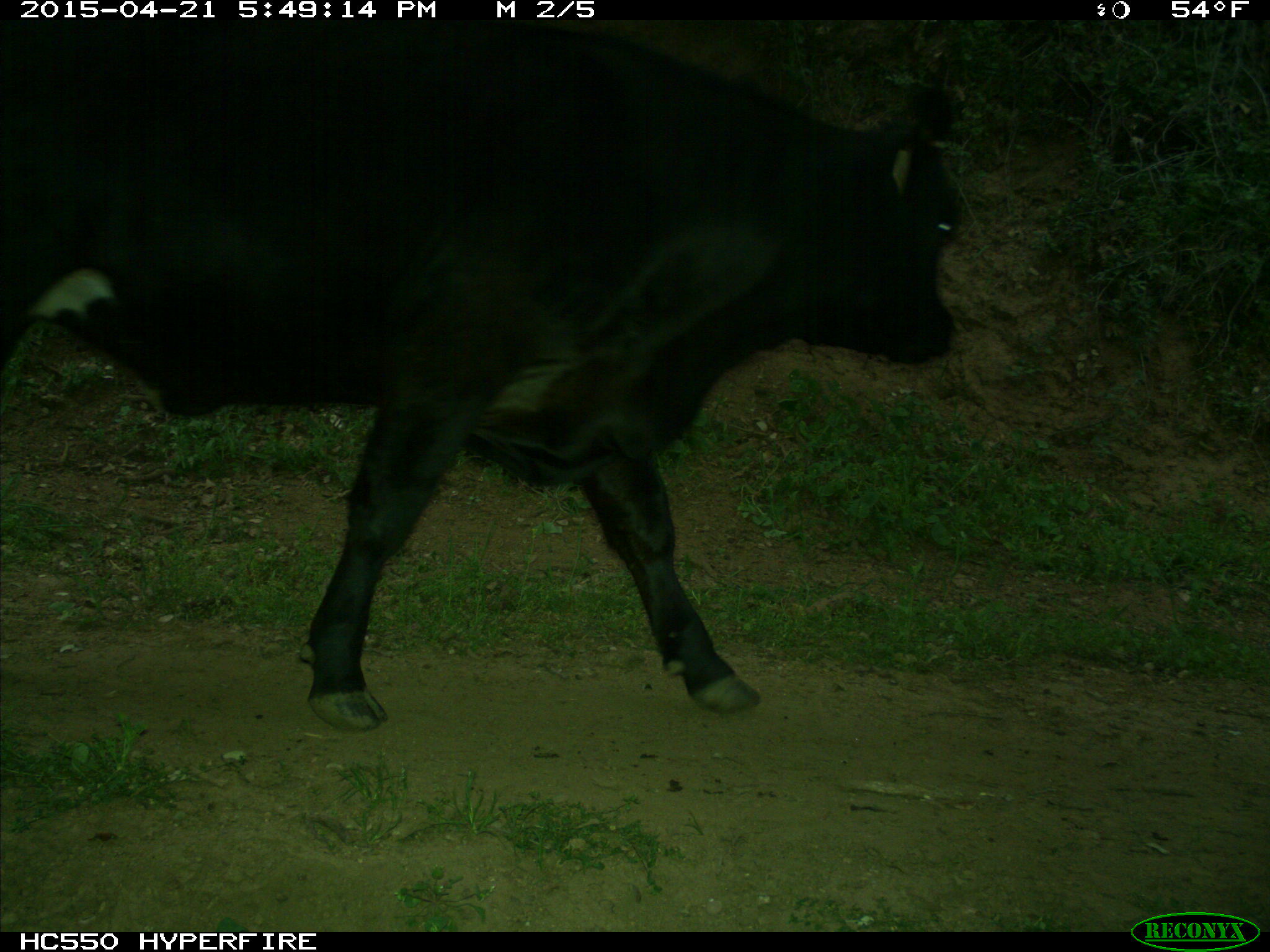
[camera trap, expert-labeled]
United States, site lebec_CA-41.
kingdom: Animalia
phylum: Chordata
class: Mammalia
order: Artiodactyla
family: Bovidae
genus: Bos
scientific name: Bos taurus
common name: domestic cow